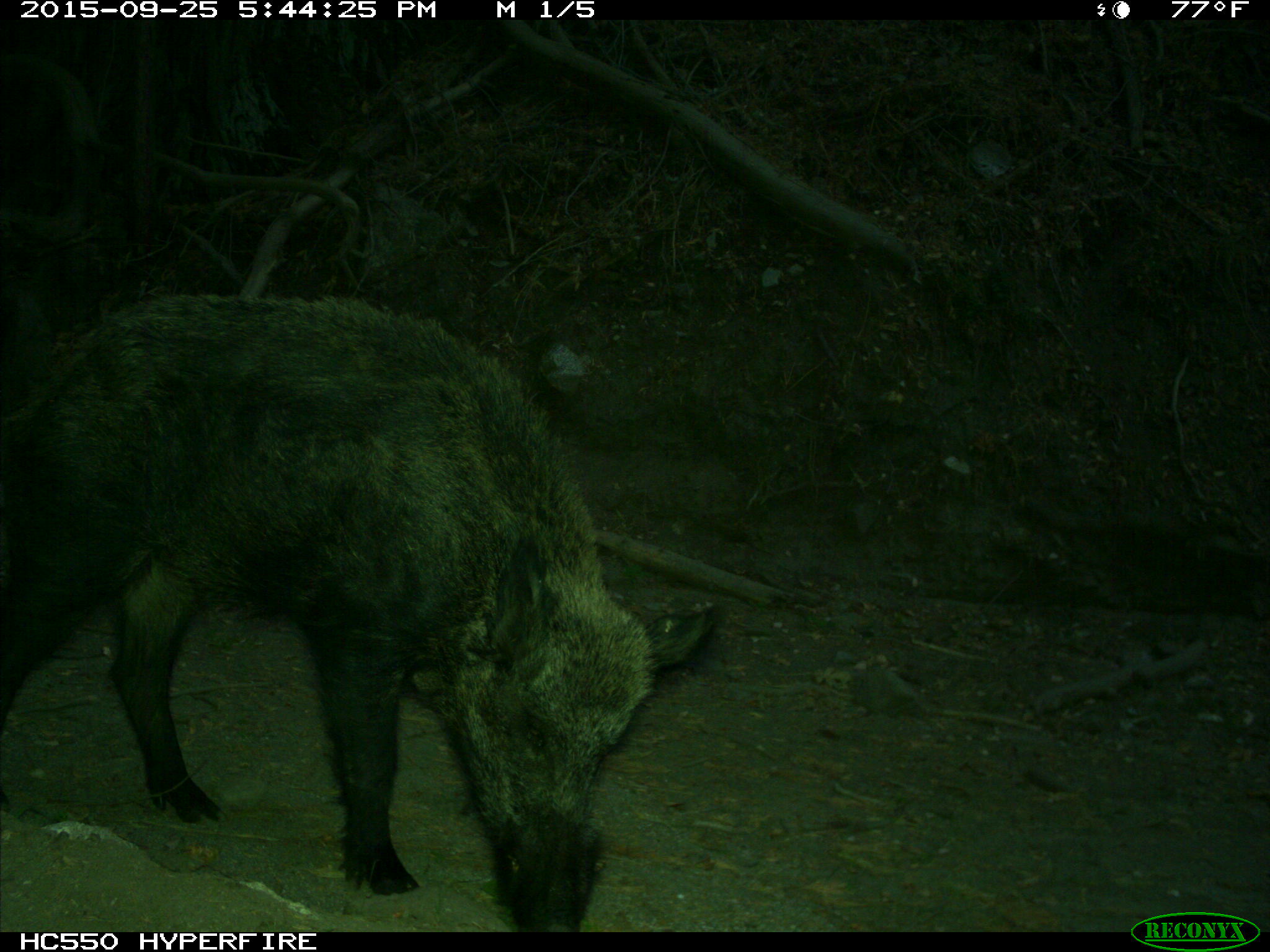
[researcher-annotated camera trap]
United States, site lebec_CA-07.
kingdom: Animalia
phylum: Chordata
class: Mammalia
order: Artiodactyla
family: Suidae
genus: Sus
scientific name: Sus scrofa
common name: wild boar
Sus scrofa (wild boar).